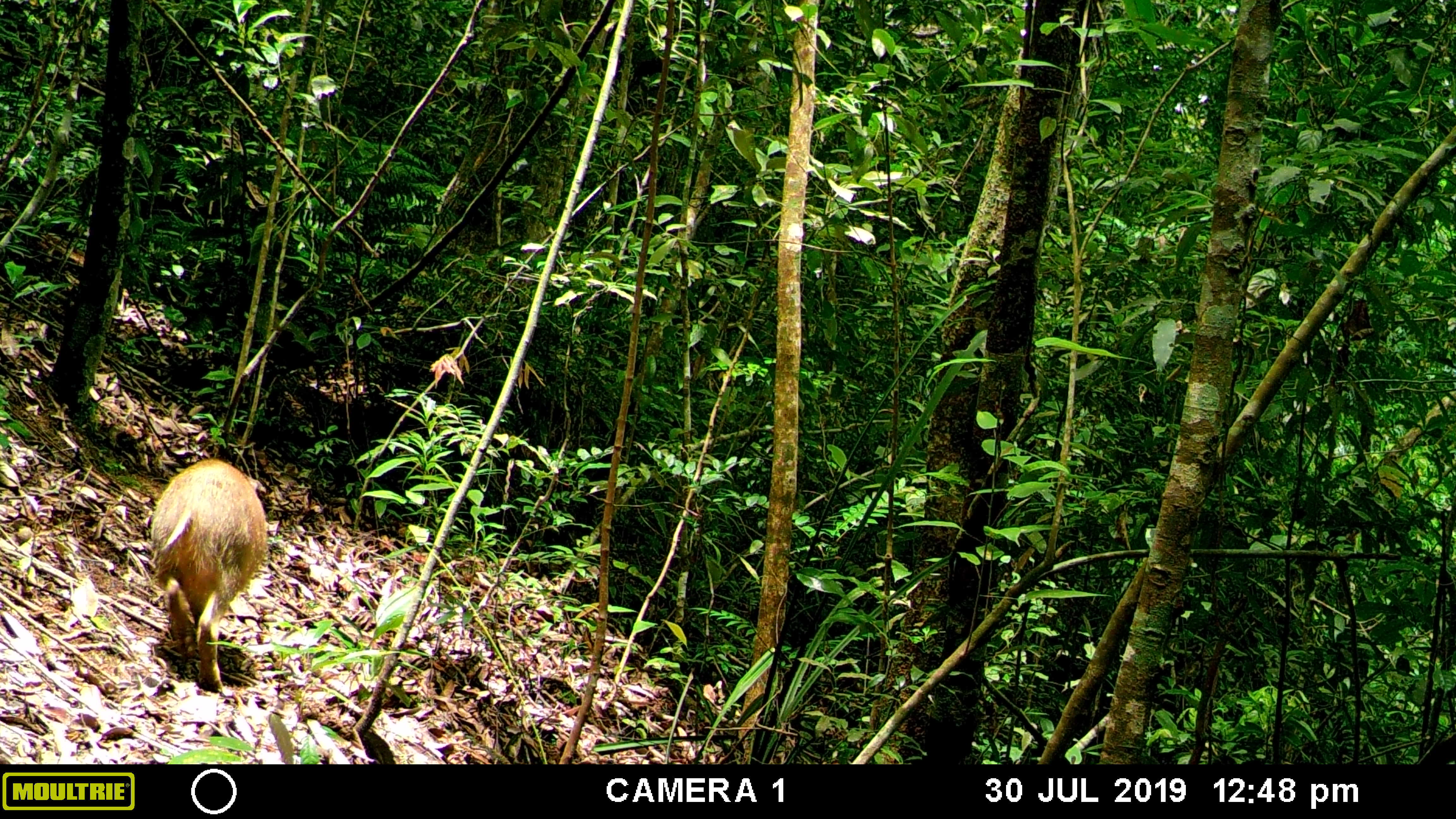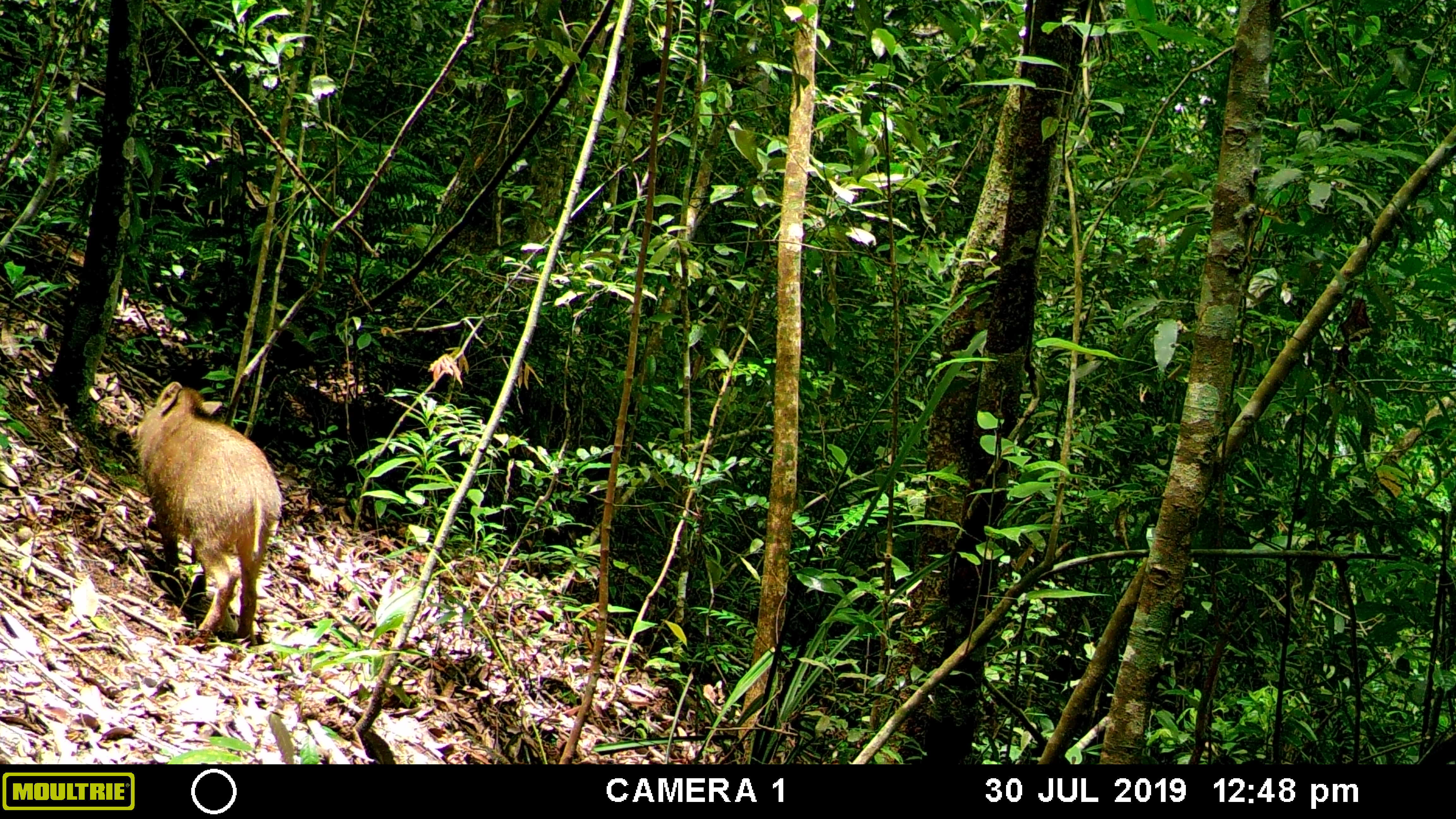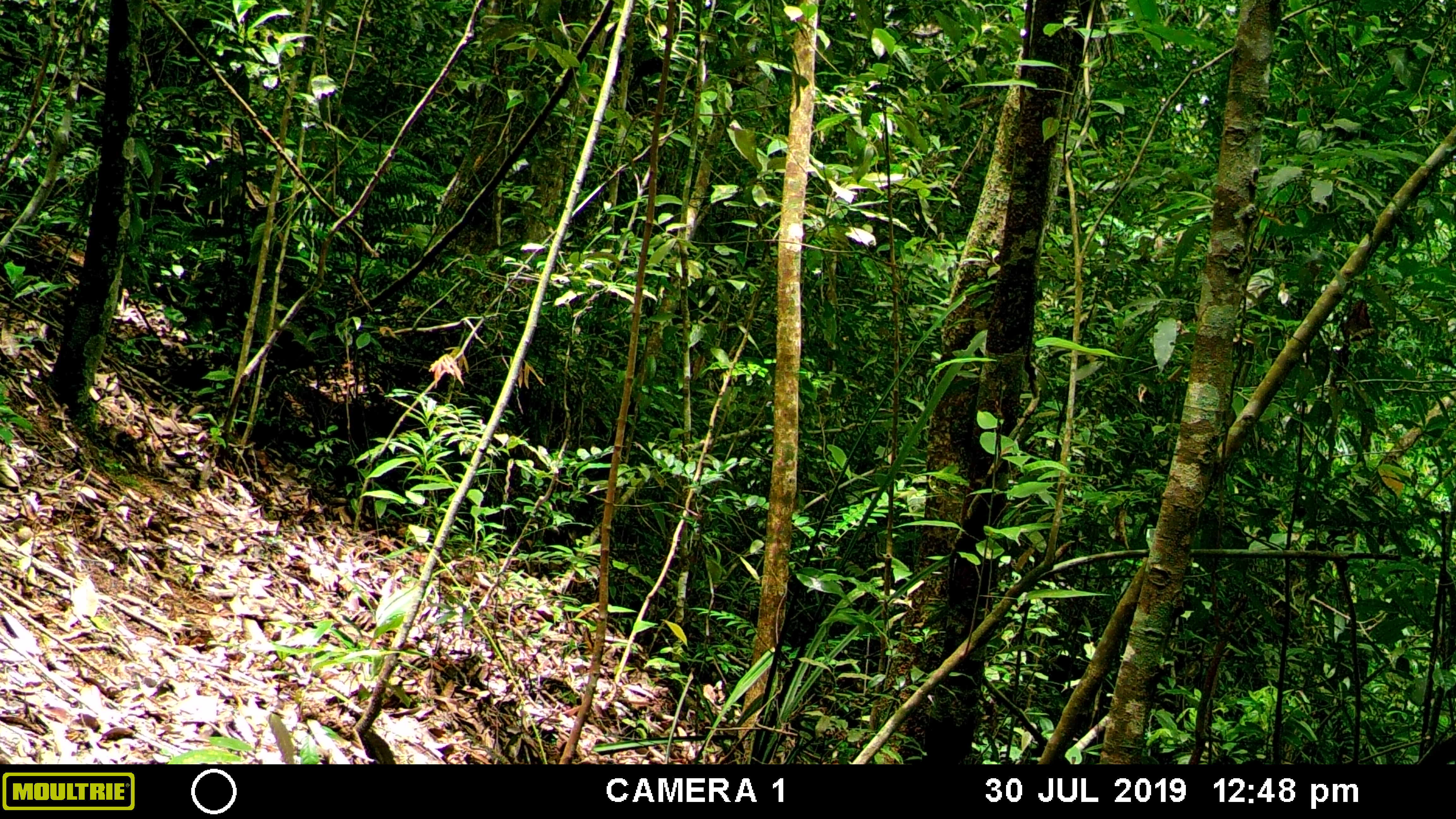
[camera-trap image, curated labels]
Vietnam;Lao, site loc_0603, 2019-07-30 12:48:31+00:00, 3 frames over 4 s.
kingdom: Animalia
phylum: Chordata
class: Mammalia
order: Artiodactyla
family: Suidae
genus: Sus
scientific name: Sus scrofa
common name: eurasian wild pig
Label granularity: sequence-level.